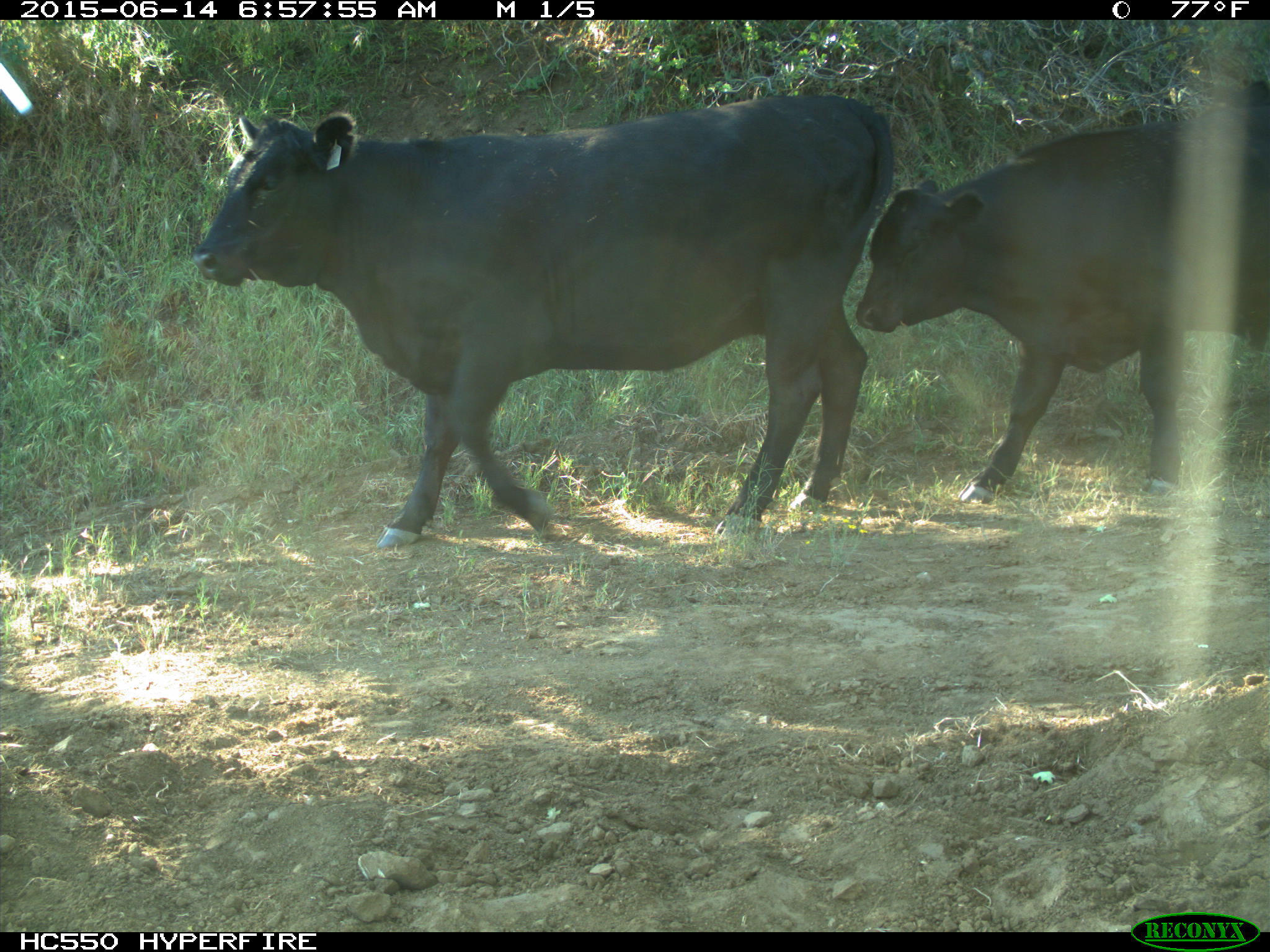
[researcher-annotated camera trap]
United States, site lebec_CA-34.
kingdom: Animalia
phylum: Chordata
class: Mammalia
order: Artiodactyla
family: Bovidae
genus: Bos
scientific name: Bos taurus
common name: domestic cow